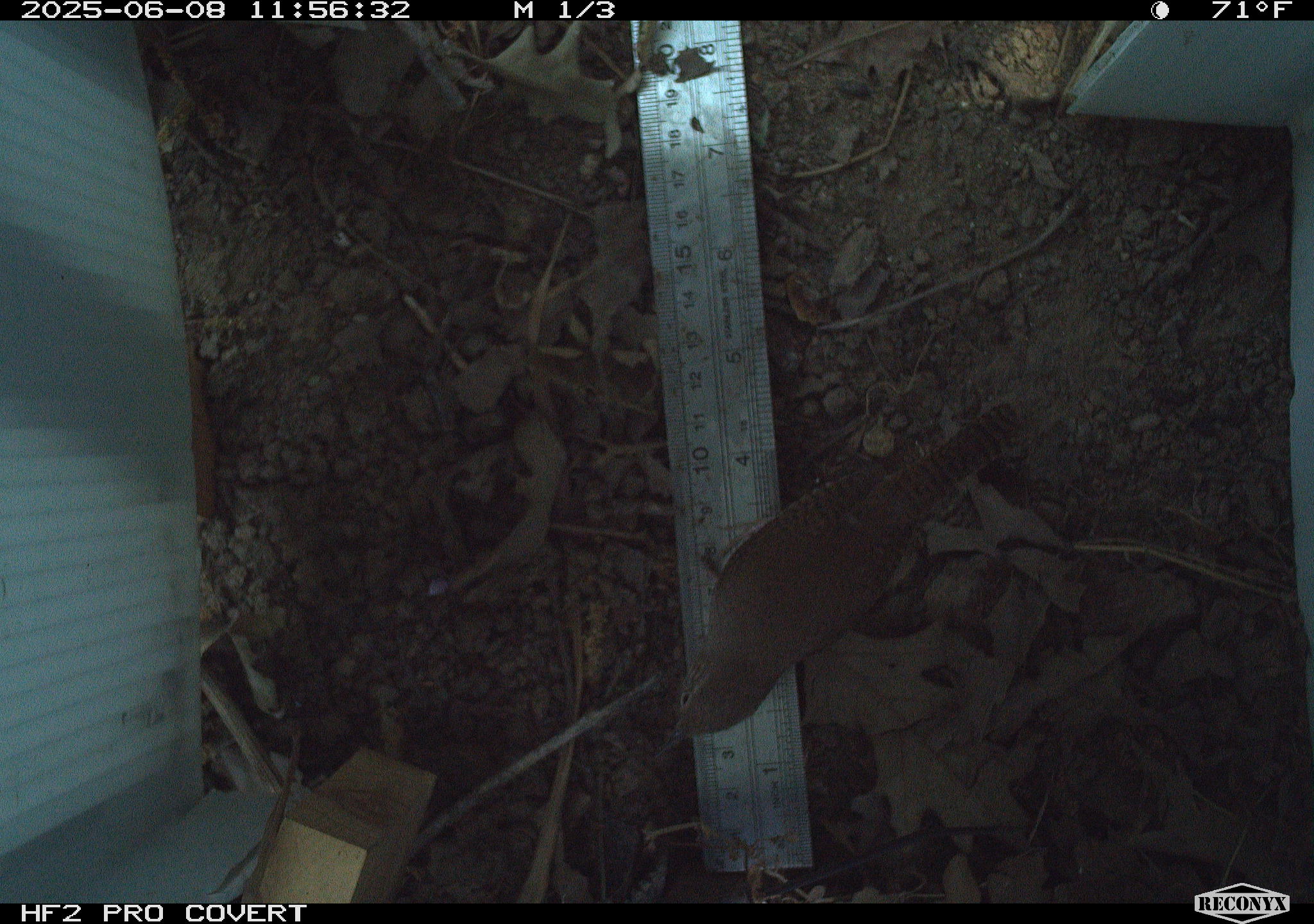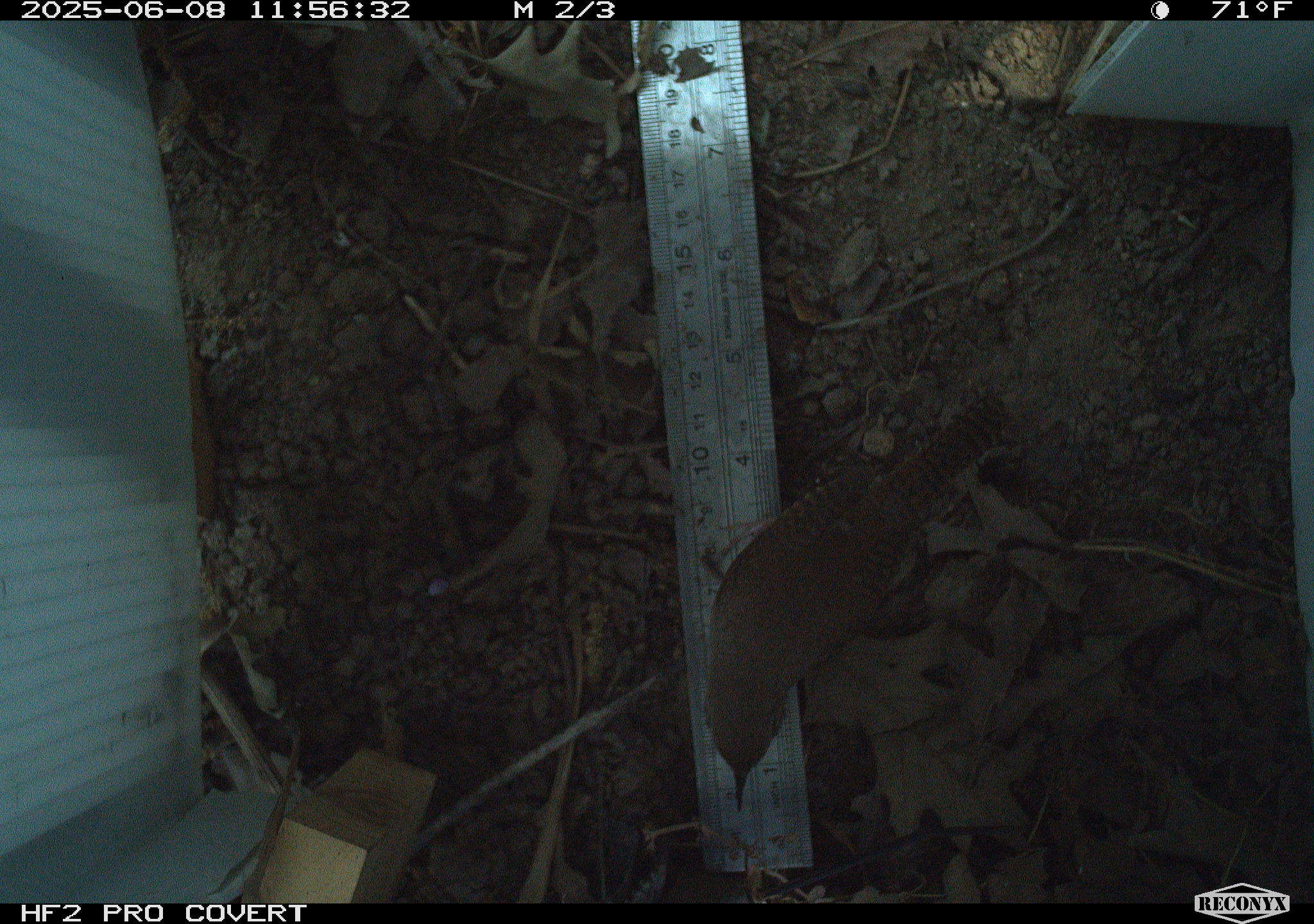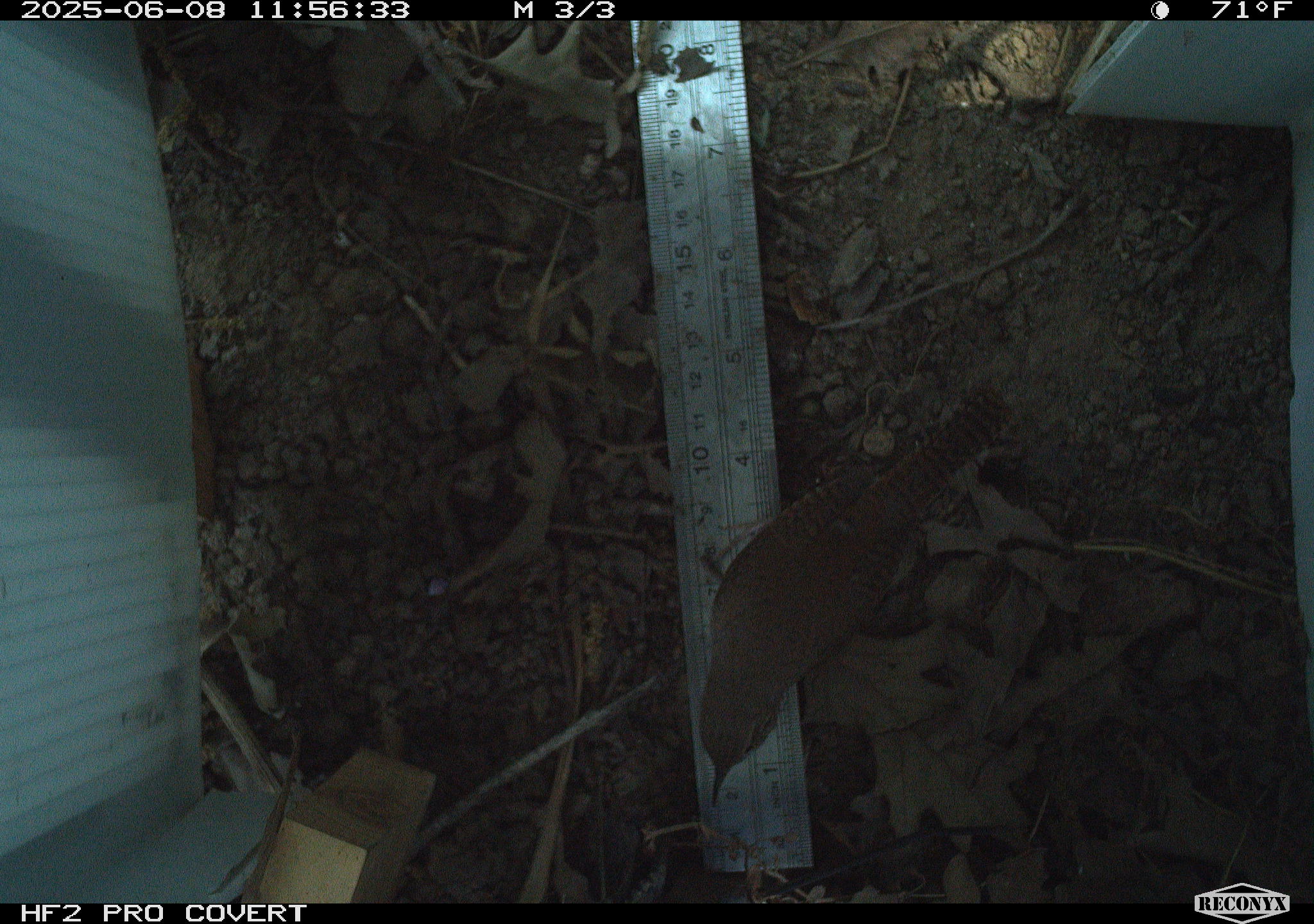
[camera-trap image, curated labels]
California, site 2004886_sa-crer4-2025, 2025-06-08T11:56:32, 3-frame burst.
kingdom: Animalia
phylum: Chordata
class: Aves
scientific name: Aves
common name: bird